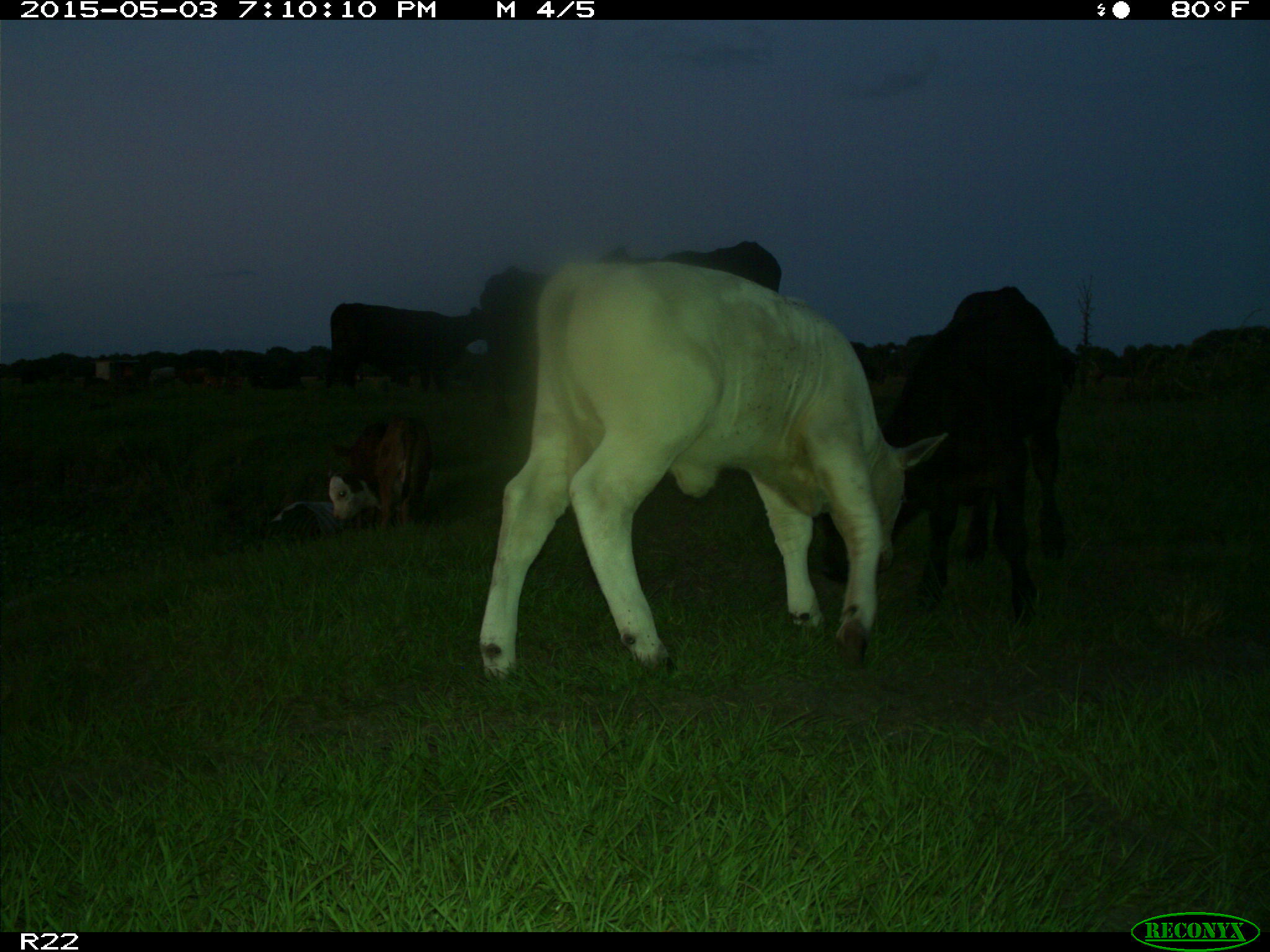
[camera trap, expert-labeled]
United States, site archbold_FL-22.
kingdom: Animalia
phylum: Chordata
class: Mammalia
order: Artiodactyla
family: Bovidae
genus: Bos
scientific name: Bos taurus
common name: domestic cow